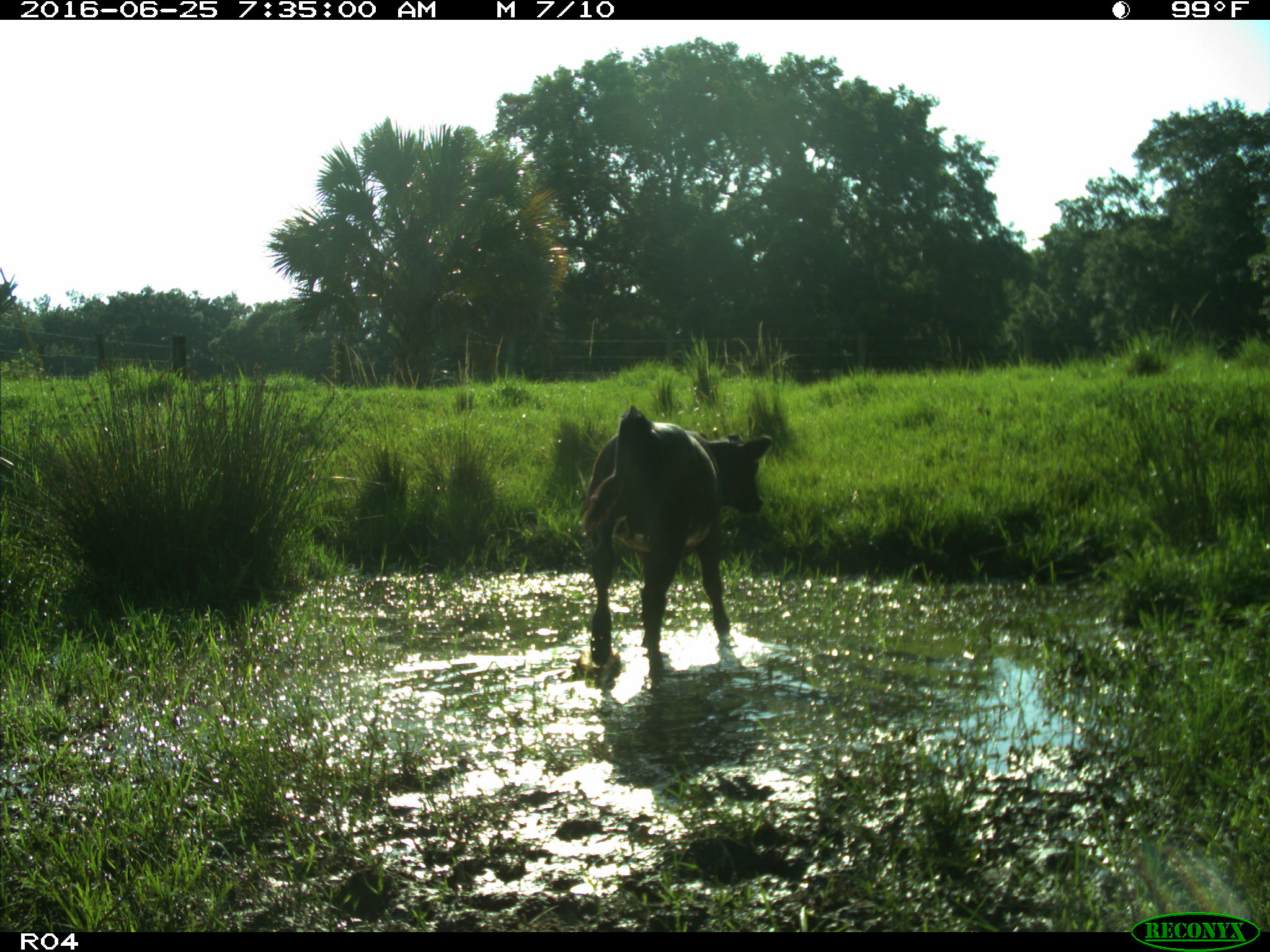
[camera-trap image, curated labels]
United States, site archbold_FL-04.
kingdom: Animalia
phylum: Chordata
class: Mammalia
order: Artiodactyla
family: Bovidae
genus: Bos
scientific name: Bos taurus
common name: domestic cow